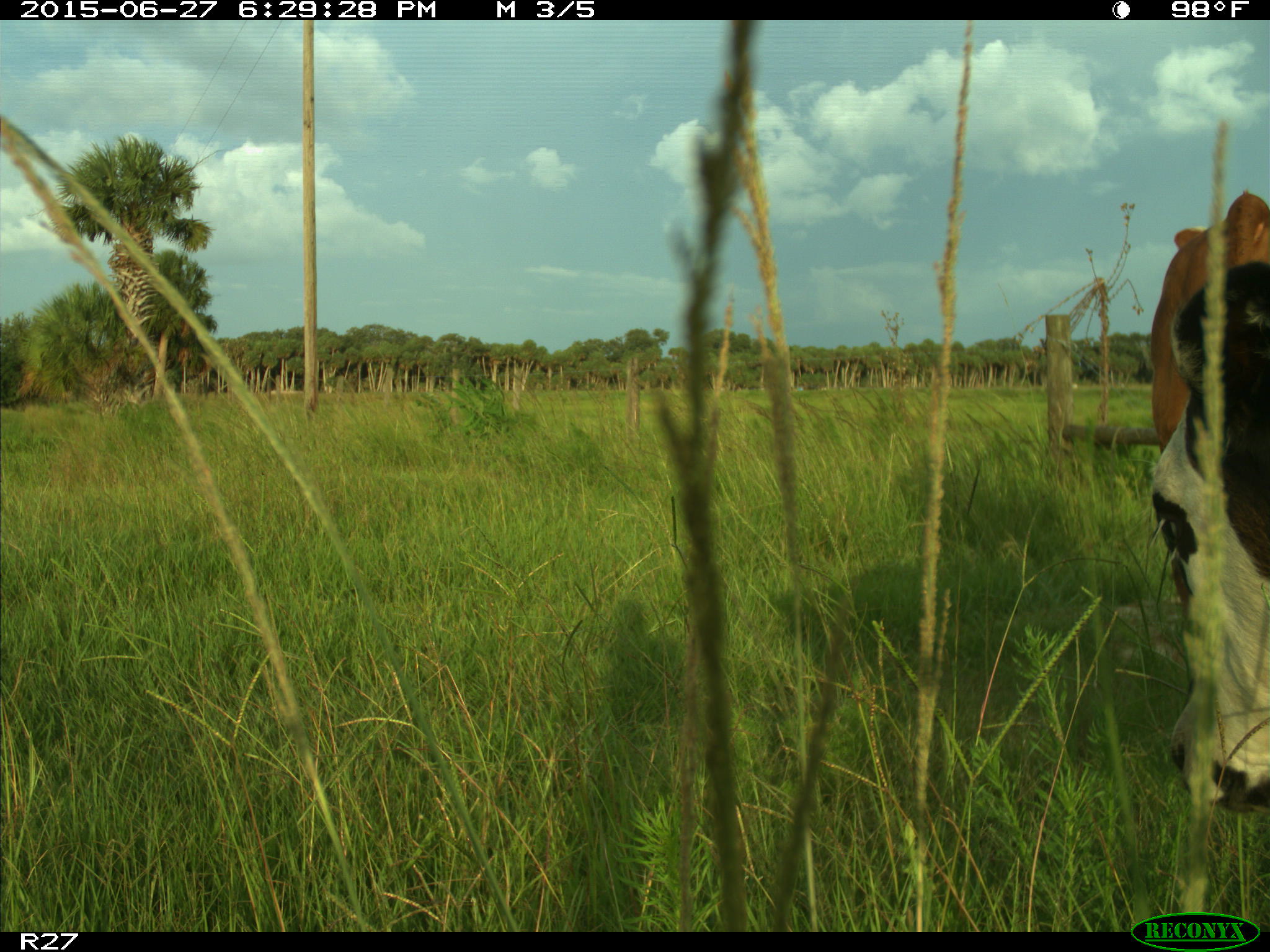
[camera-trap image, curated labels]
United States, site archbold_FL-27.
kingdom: Animalia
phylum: Chordata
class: Mammalia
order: Artiodactyla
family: Bovidae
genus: Bos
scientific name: Bos taurus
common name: domestic cow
Bos taurus (domestic cow).